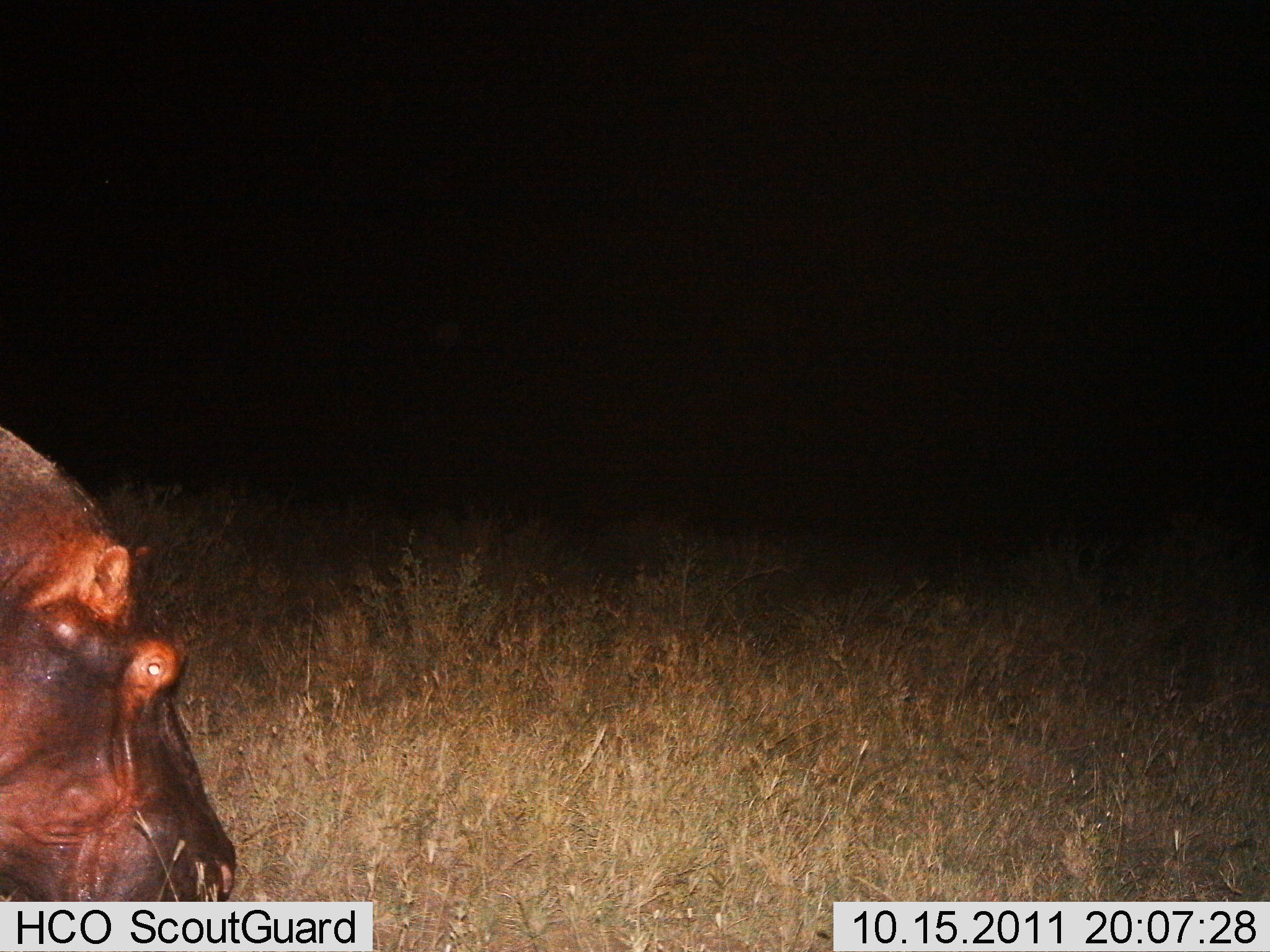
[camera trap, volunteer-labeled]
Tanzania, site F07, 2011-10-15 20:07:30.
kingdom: Animalia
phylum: Chordata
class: Mammalia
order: Artiodactyla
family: Hippopotamidae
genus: Hippopotamus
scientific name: Hippopotamus amphibius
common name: hippopotamus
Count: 1.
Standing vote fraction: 62%.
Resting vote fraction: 0%.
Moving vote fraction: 8%.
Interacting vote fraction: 0%.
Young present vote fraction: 0%.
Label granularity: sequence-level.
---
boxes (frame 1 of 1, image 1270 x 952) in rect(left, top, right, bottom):
animal: rect(0, 422, 237, 902)